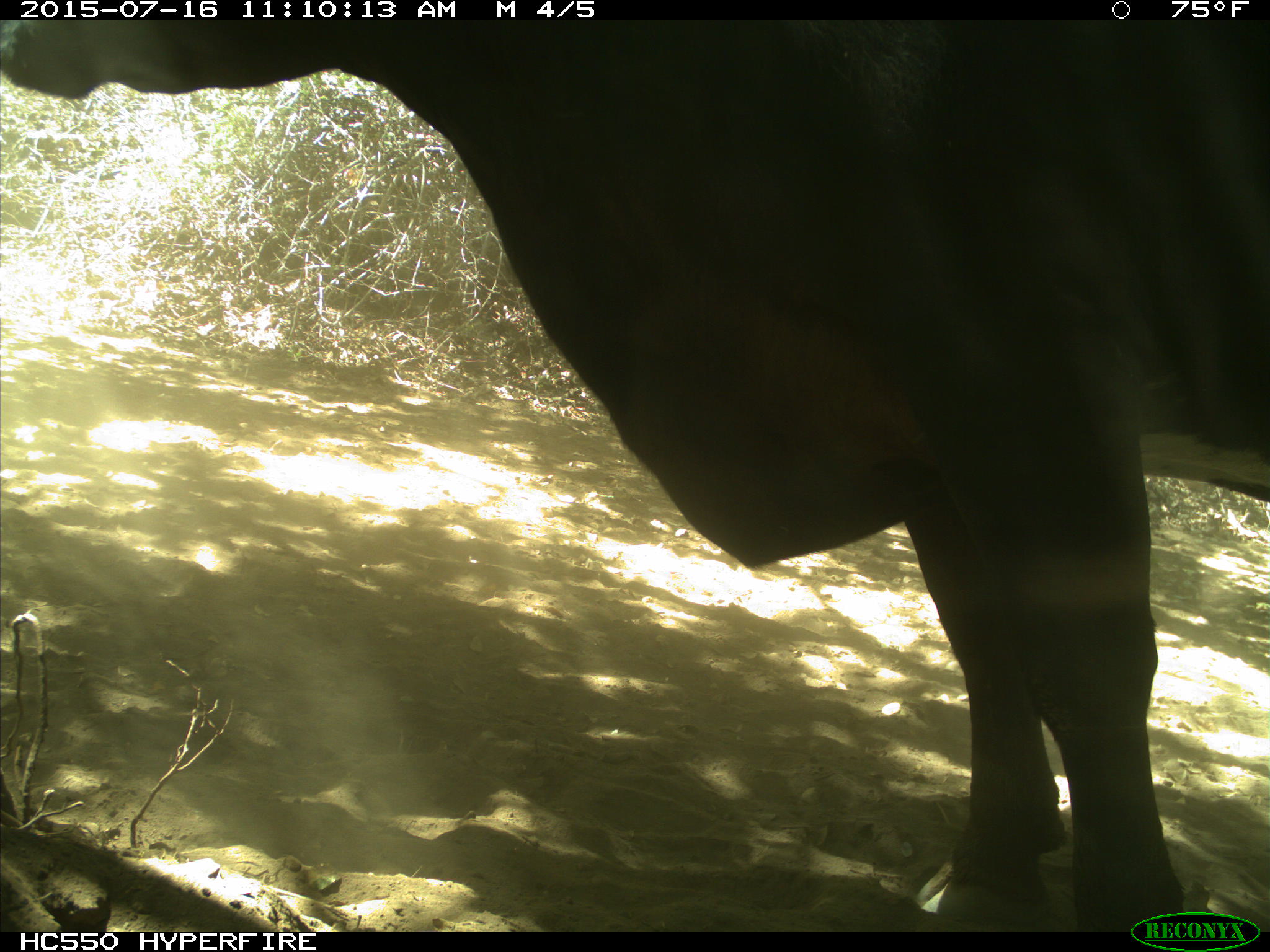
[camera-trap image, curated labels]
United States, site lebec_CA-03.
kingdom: Animalia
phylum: Chordata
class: Mammalia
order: Artiodactyla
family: Bovidae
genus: Bos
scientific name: Bos taurus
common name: domestic cow